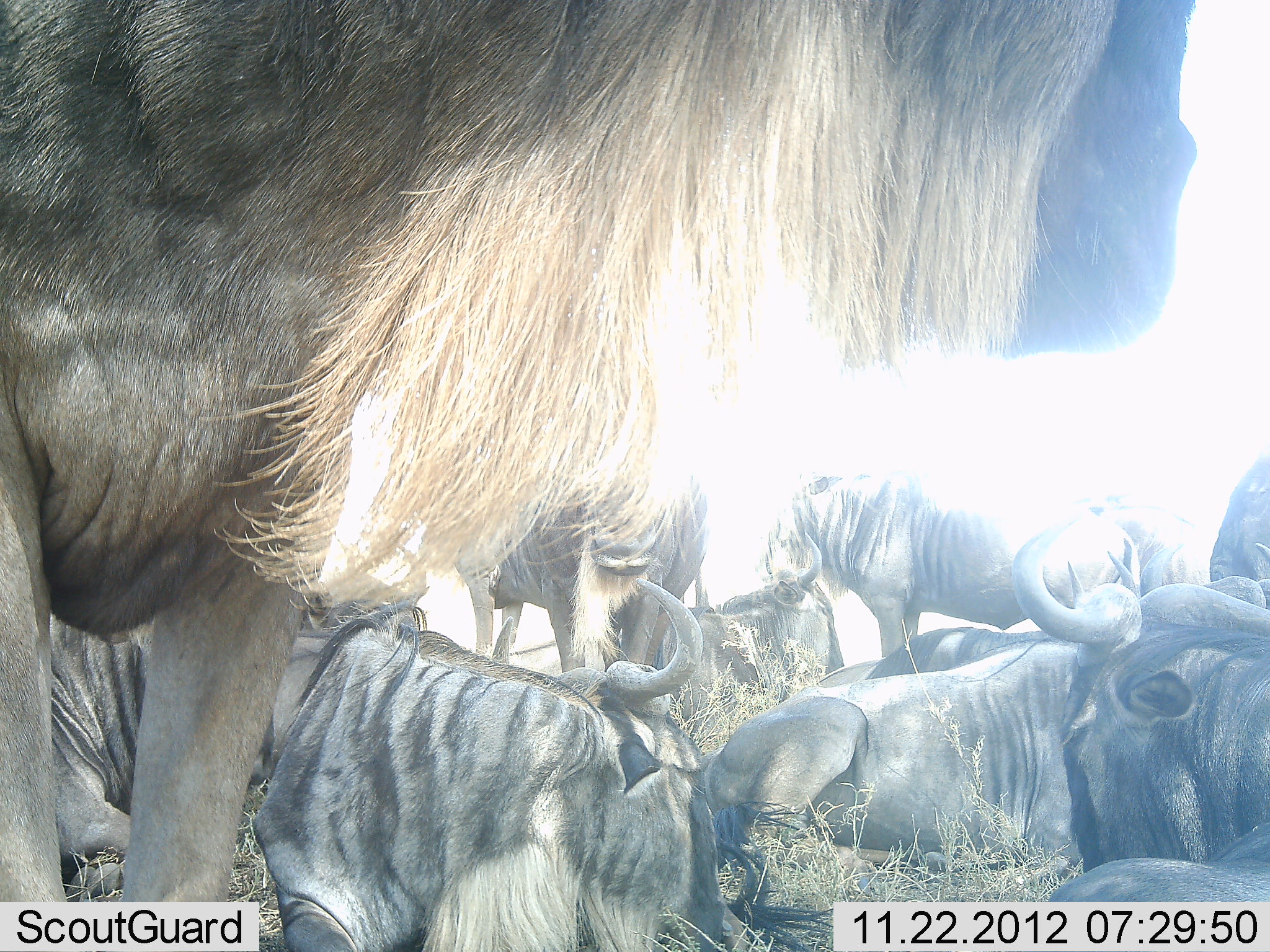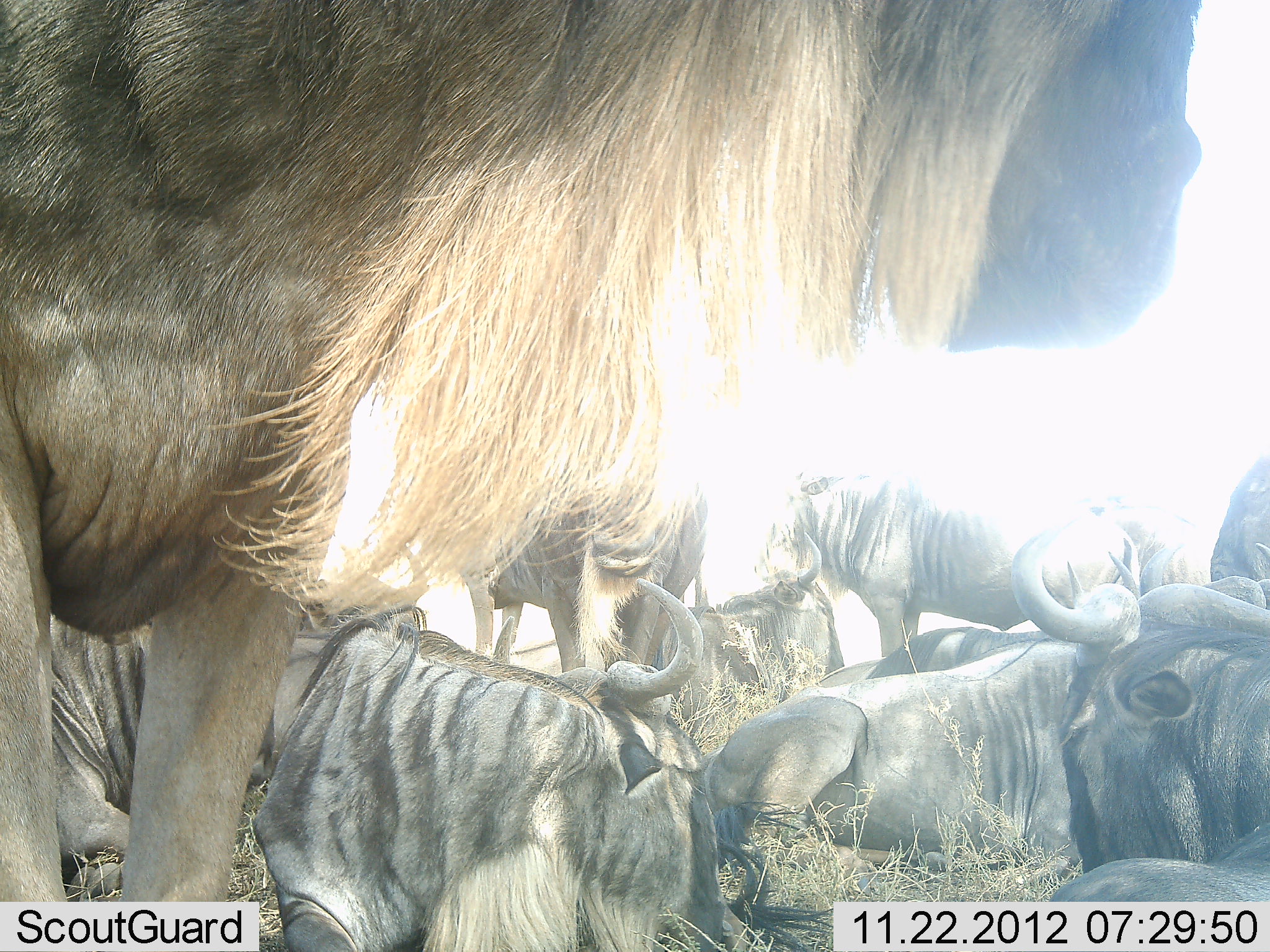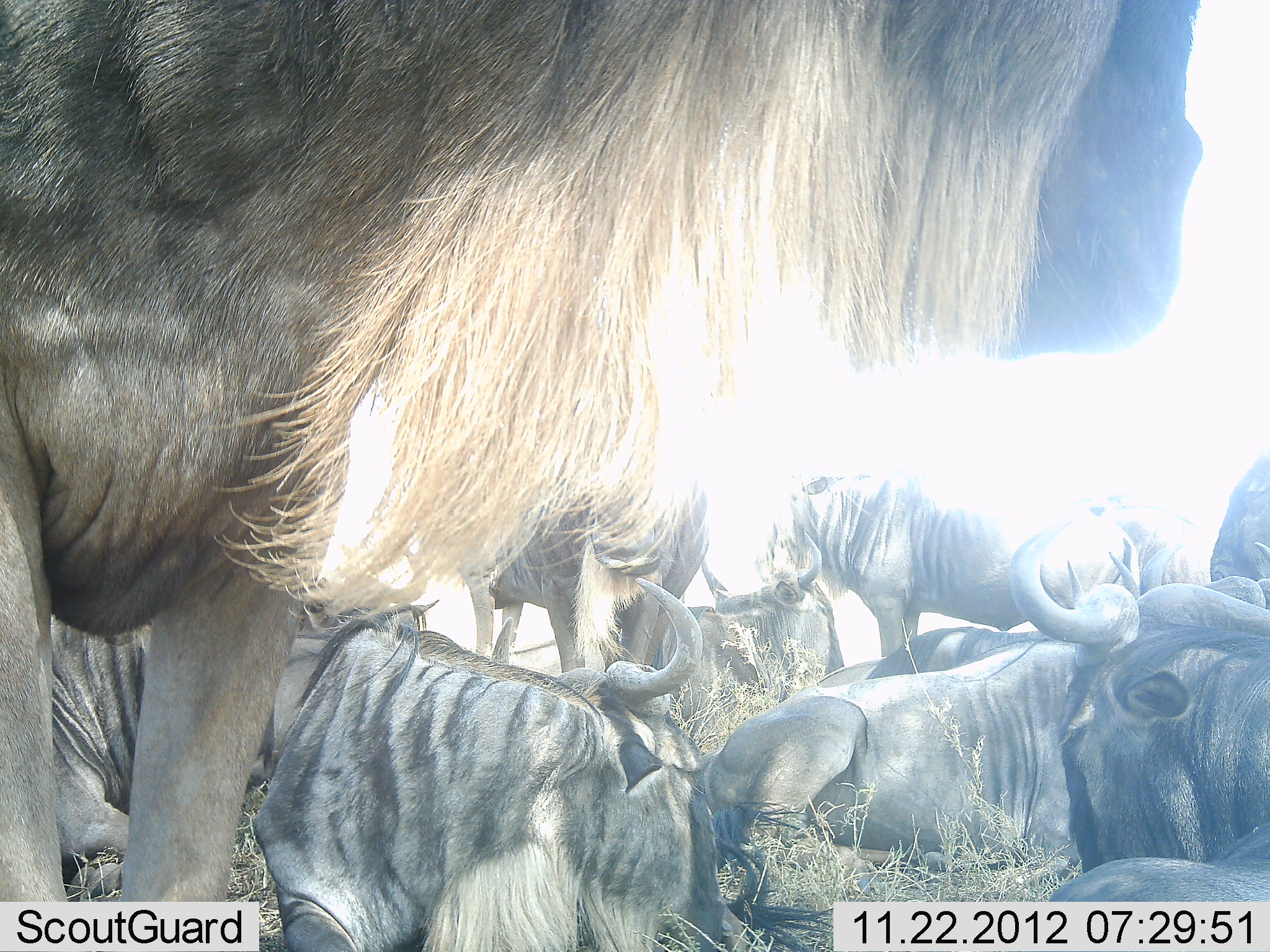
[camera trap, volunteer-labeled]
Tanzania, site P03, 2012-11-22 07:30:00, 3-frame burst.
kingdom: Animalia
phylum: Chordata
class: Mammalia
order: Artiodactyla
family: Bovidae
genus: Connochaetes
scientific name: Connochaetes taurinus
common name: blue wildebeest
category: wildebeest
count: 9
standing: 50%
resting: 100%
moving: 0%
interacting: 10%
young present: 0%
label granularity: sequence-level